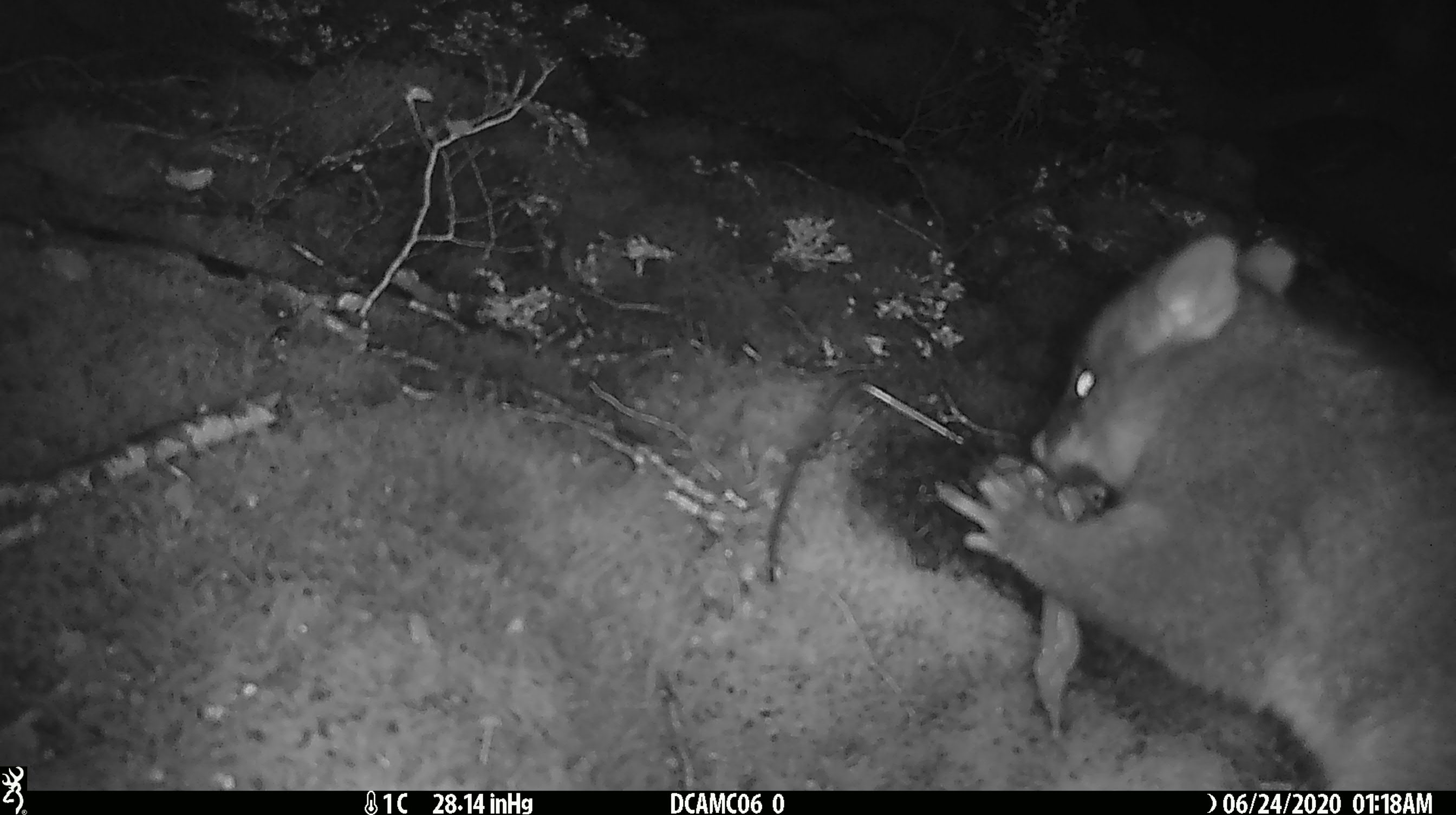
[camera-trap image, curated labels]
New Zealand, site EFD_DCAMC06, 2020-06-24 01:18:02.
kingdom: Animalia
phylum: Chordata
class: Mammalia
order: Diprotodontia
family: Phalangeridae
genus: Trichosurus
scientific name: Trichosurus vulpecula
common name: common brushtail possum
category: possum